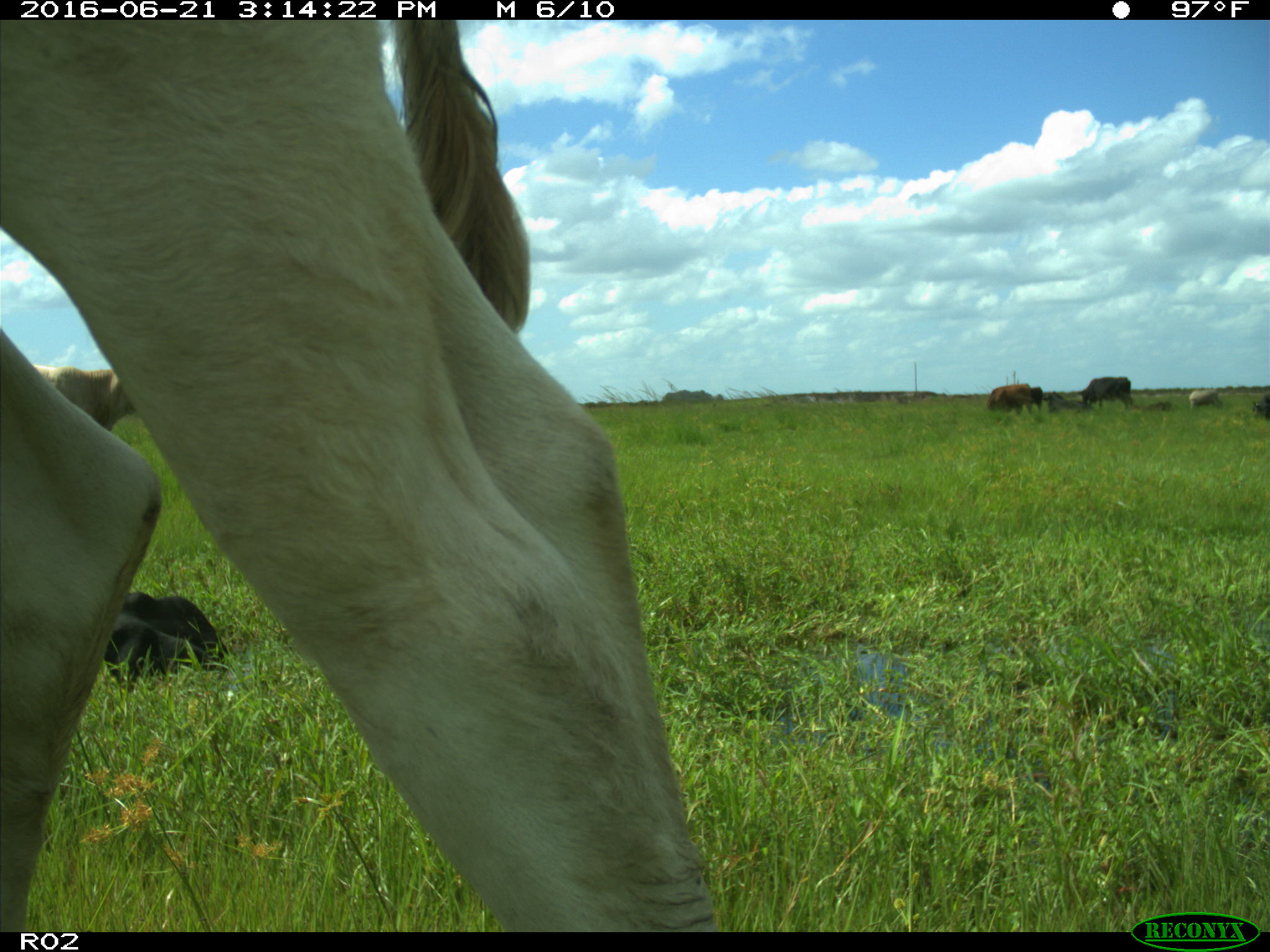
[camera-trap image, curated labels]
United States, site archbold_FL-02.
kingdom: Animalia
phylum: Chordata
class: Mammalia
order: Artiodactyla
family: Bovidae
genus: Bos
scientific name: Bos taurus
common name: domestic cow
Bos taurus (domestic cow).